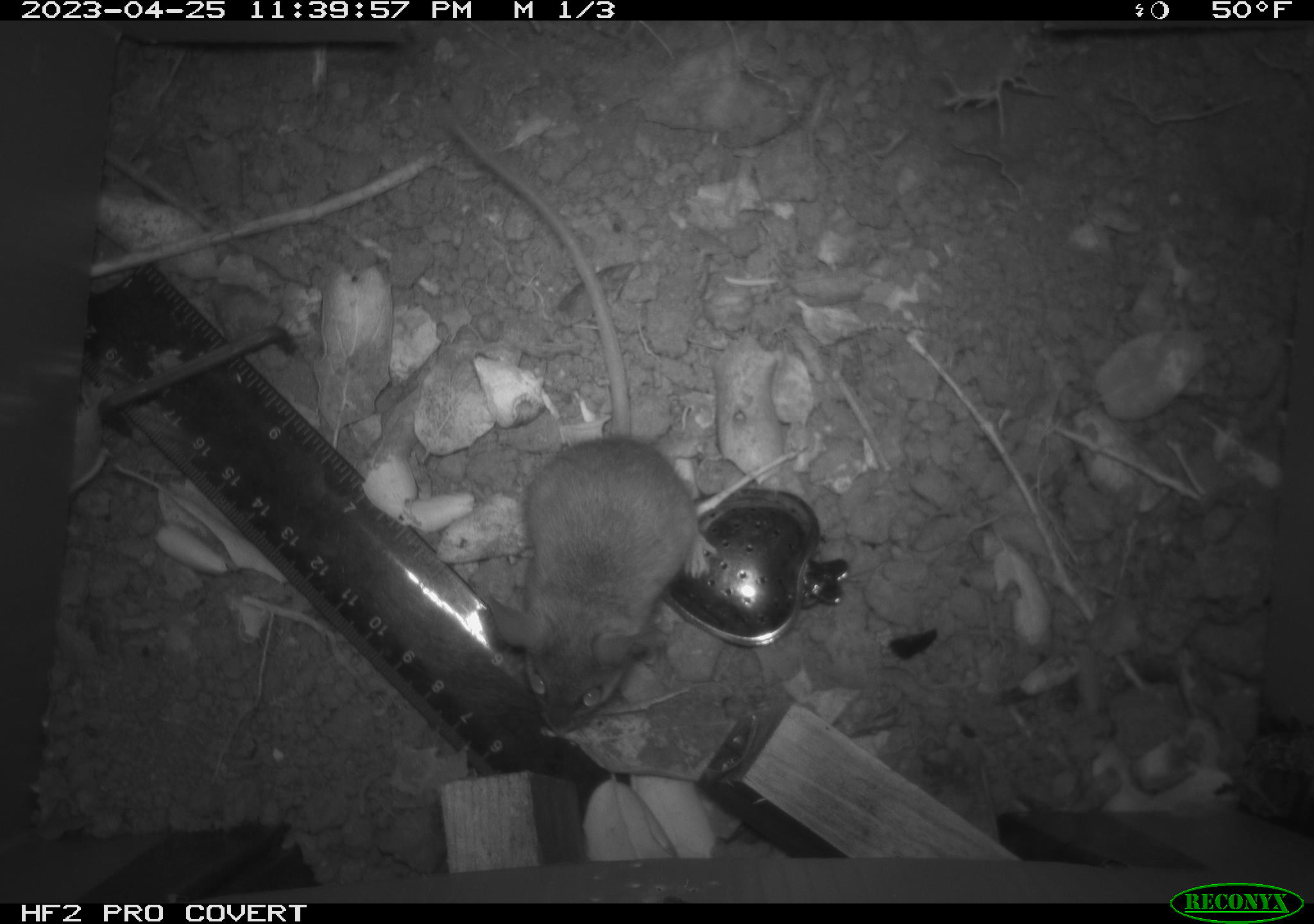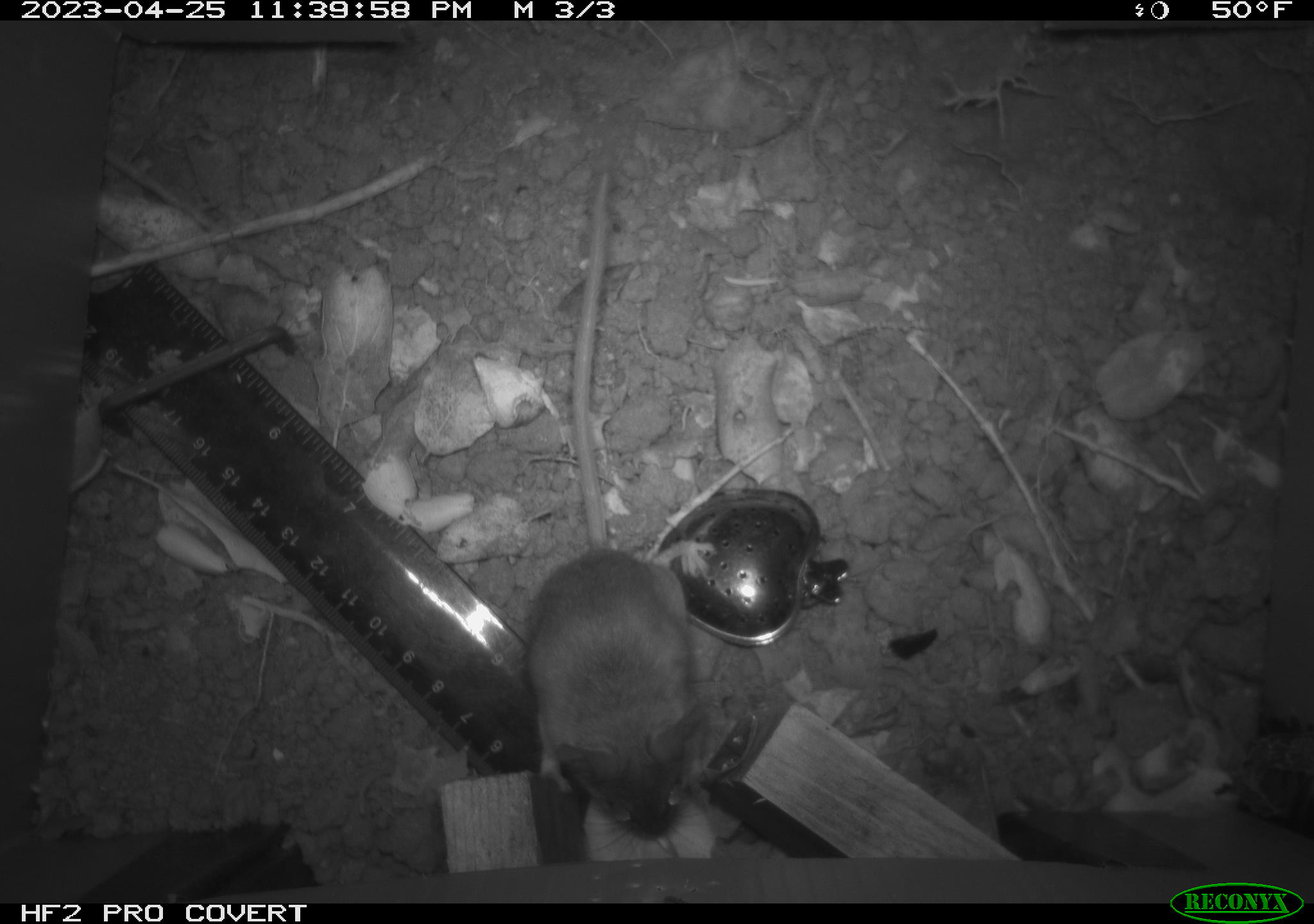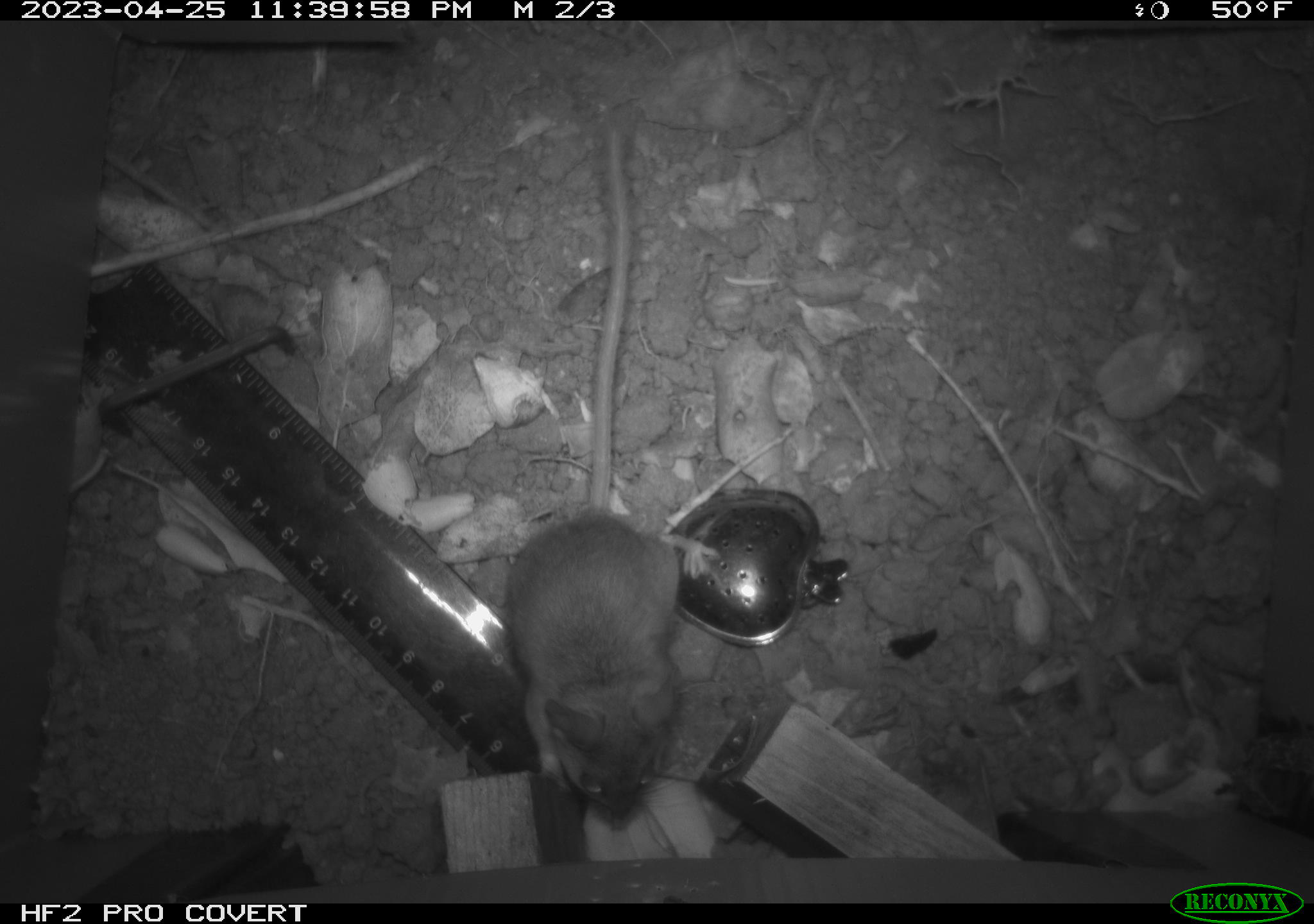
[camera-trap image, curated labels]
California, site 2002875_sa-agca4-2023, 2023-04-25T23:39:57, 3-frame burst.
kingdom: Animalia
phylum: Chordata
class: Mammalia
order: Rodentia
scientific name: Rodentia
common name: mouse species